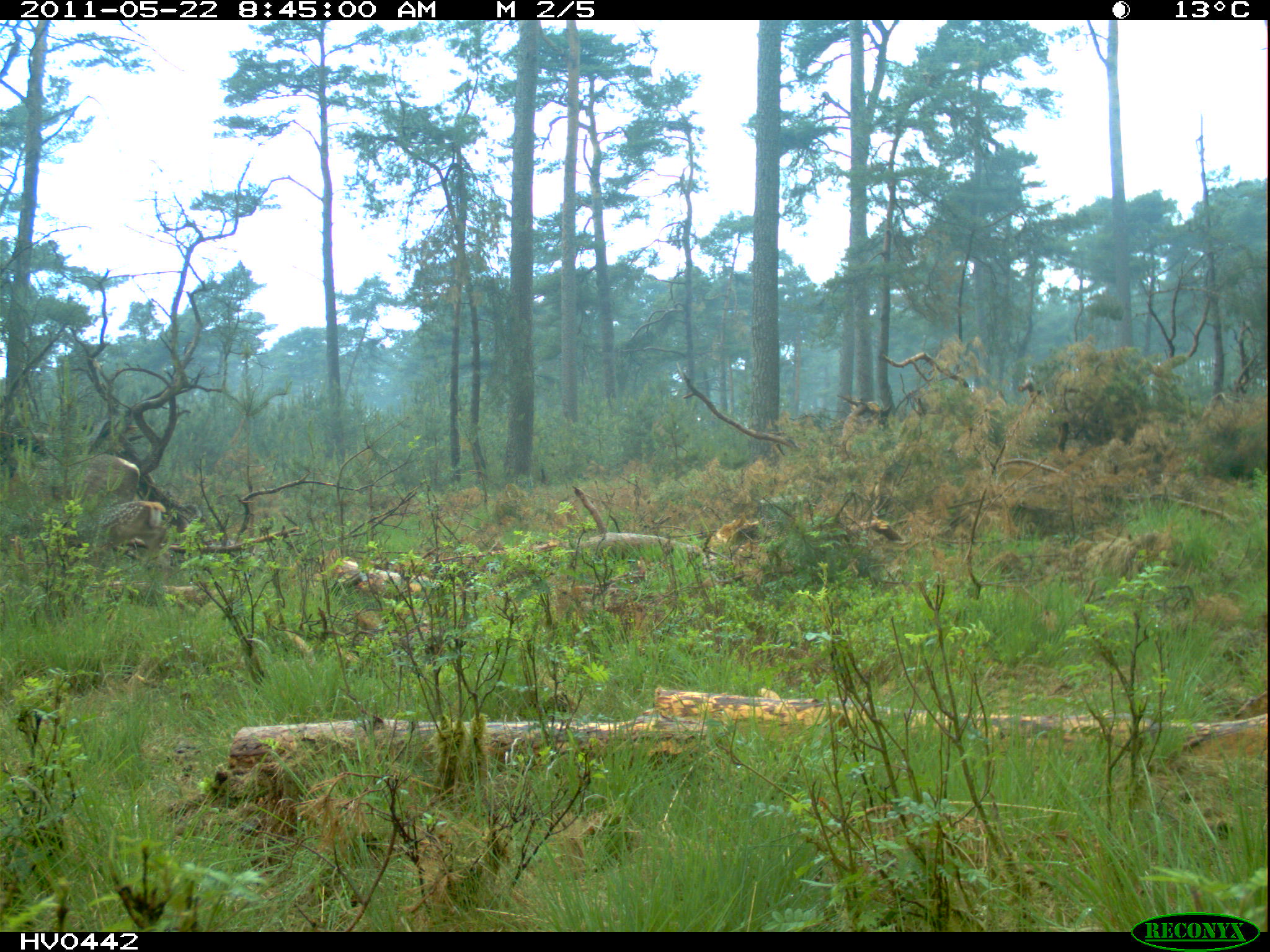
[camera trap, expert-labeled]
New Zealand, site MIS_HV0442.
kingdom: Animalia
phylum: Chordata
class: Mammalia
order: Artiodactyla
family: Cervidae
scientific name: Cervidae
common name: deer